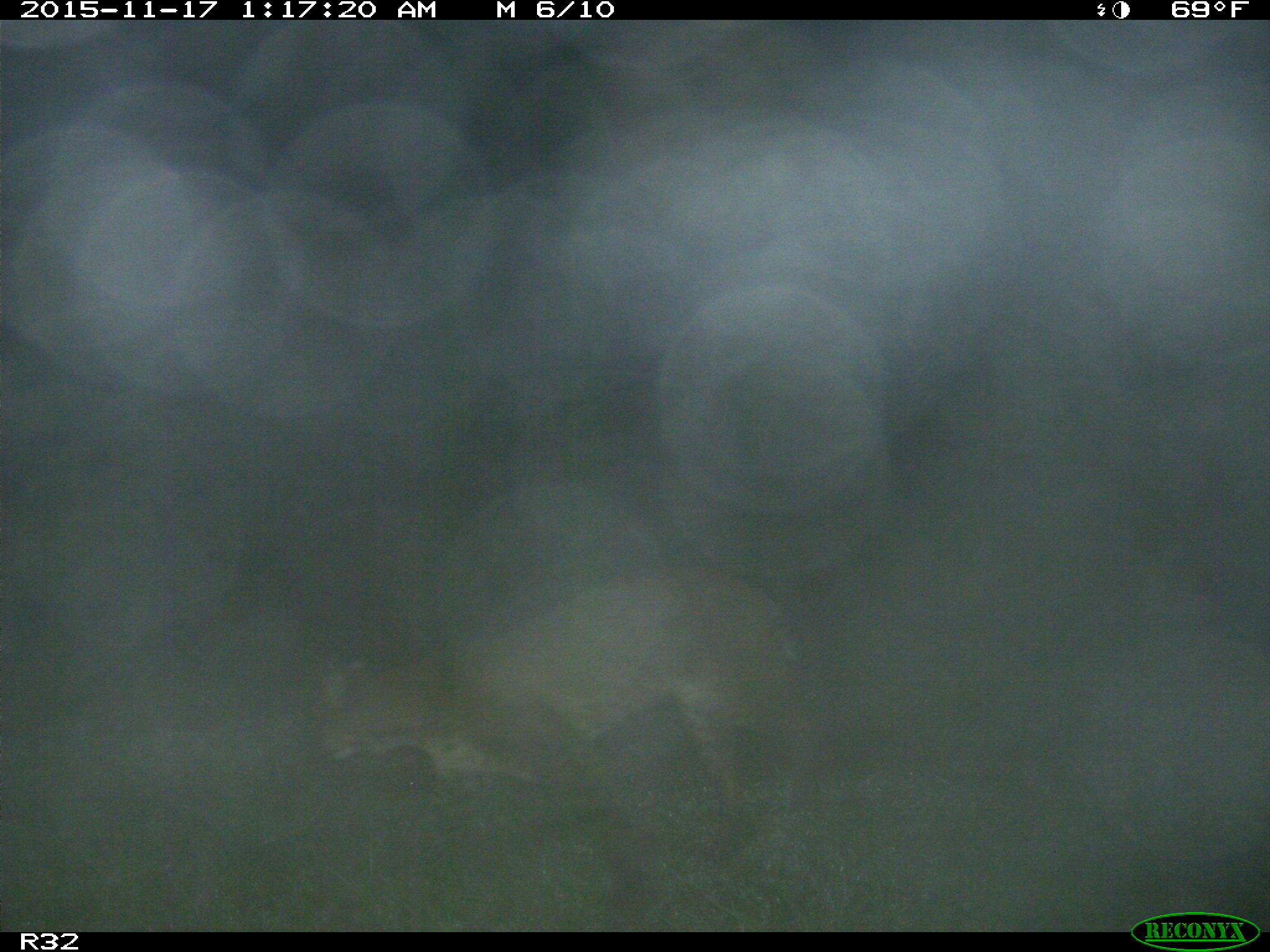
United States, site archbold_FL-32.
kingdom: Animalia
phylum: Chordata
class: Mammalia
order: Carnivora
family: Felidae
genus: Lynx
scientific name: Lynx rufus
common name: bobcat